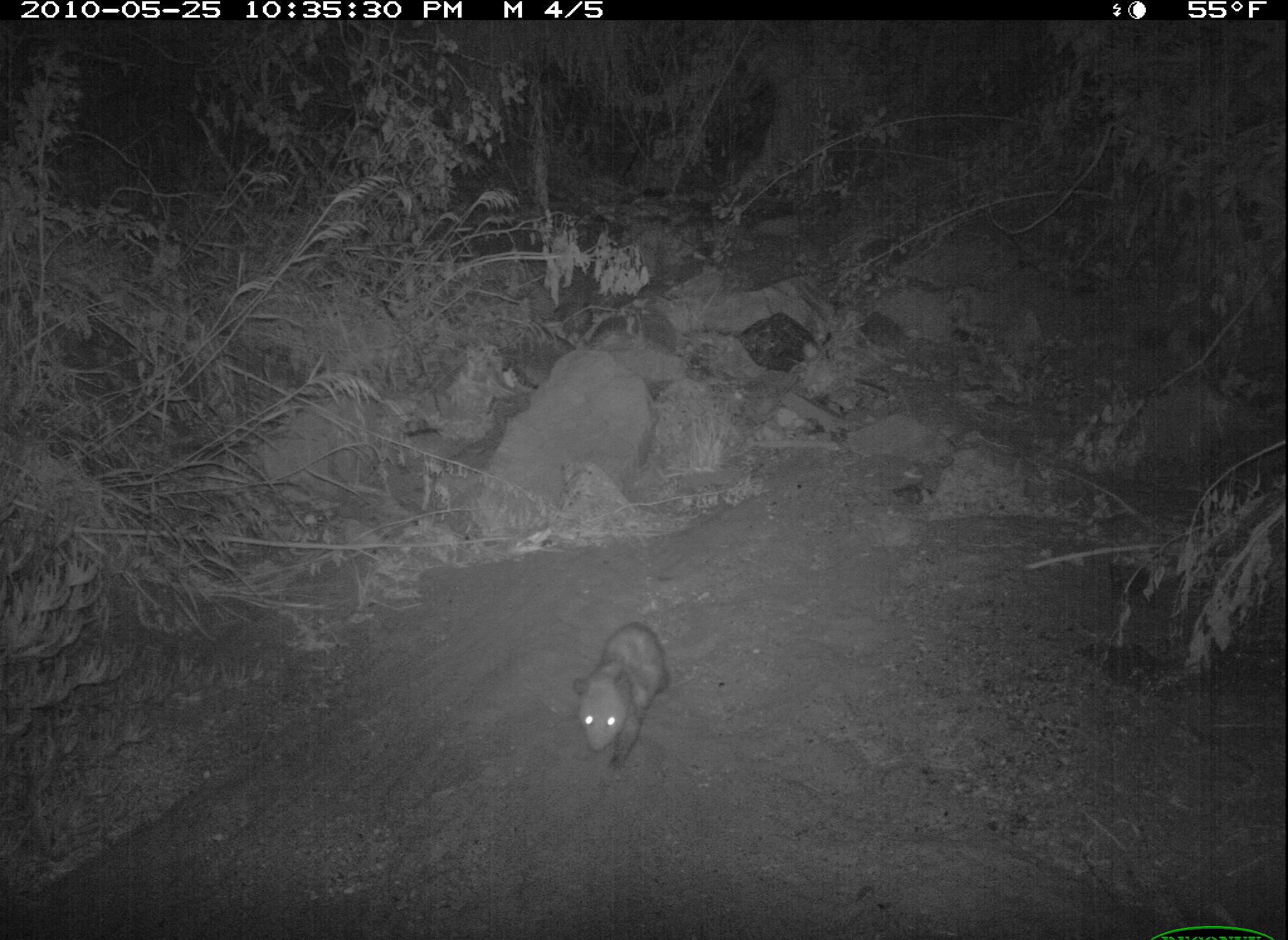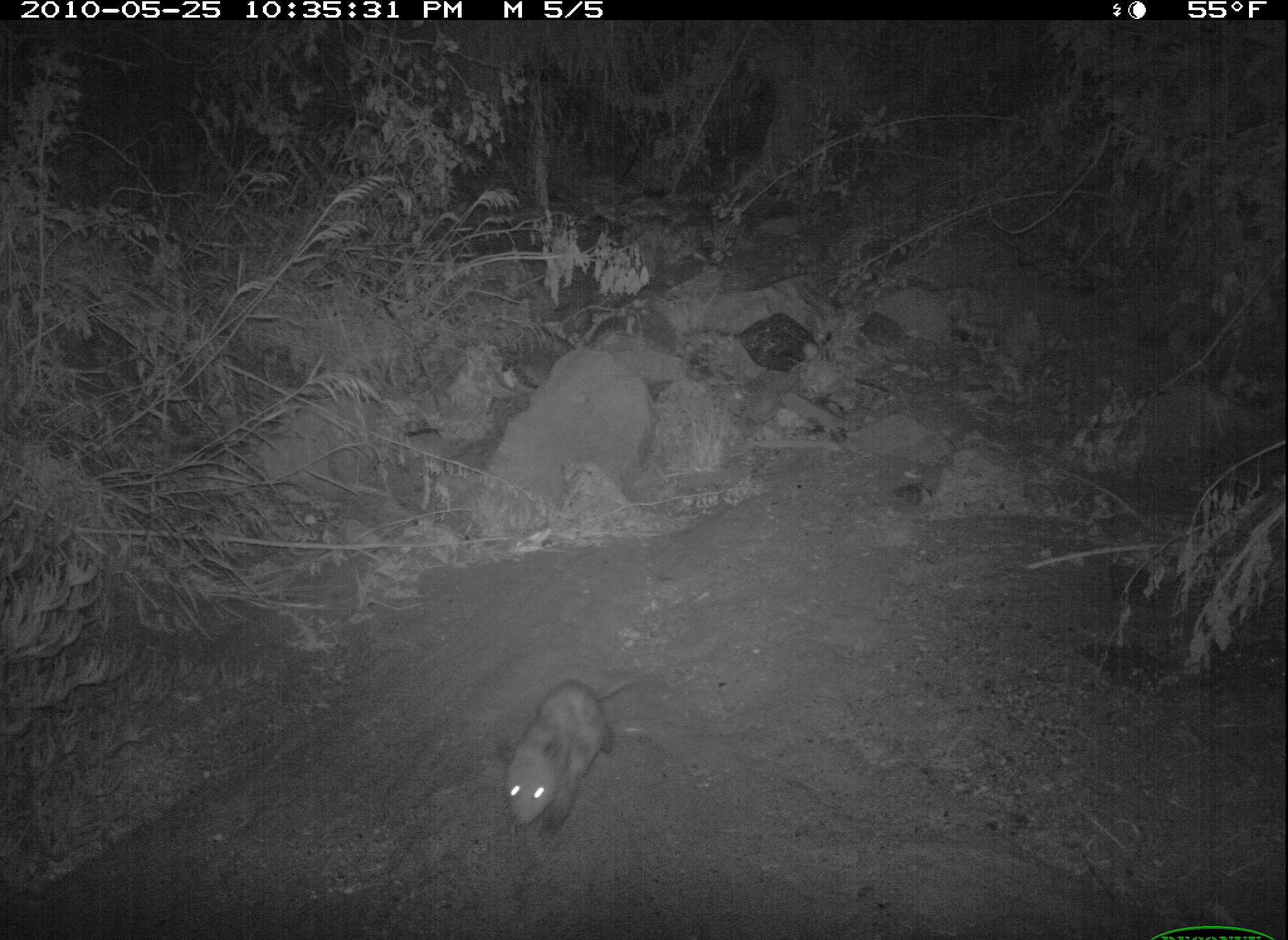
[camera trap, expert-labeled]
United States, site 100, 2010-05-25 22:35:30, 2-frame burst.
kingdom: Animalia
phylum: Chordata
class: Mammalia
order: Didelphimorphia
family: Didelphidae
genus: Didelphis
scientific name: Didelphis virginiana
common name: virginia opossum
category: opossum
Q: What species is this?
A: Opossum (virginia opossum) (Didelphis virginiana).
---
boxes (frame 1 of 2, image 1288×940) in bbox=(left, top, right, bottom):
opossum: bbox=(547, 604, 712, 817)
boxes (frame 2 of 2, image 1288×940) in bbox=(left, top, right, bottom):
opossum: bbox=(481, 654, 658, 878)